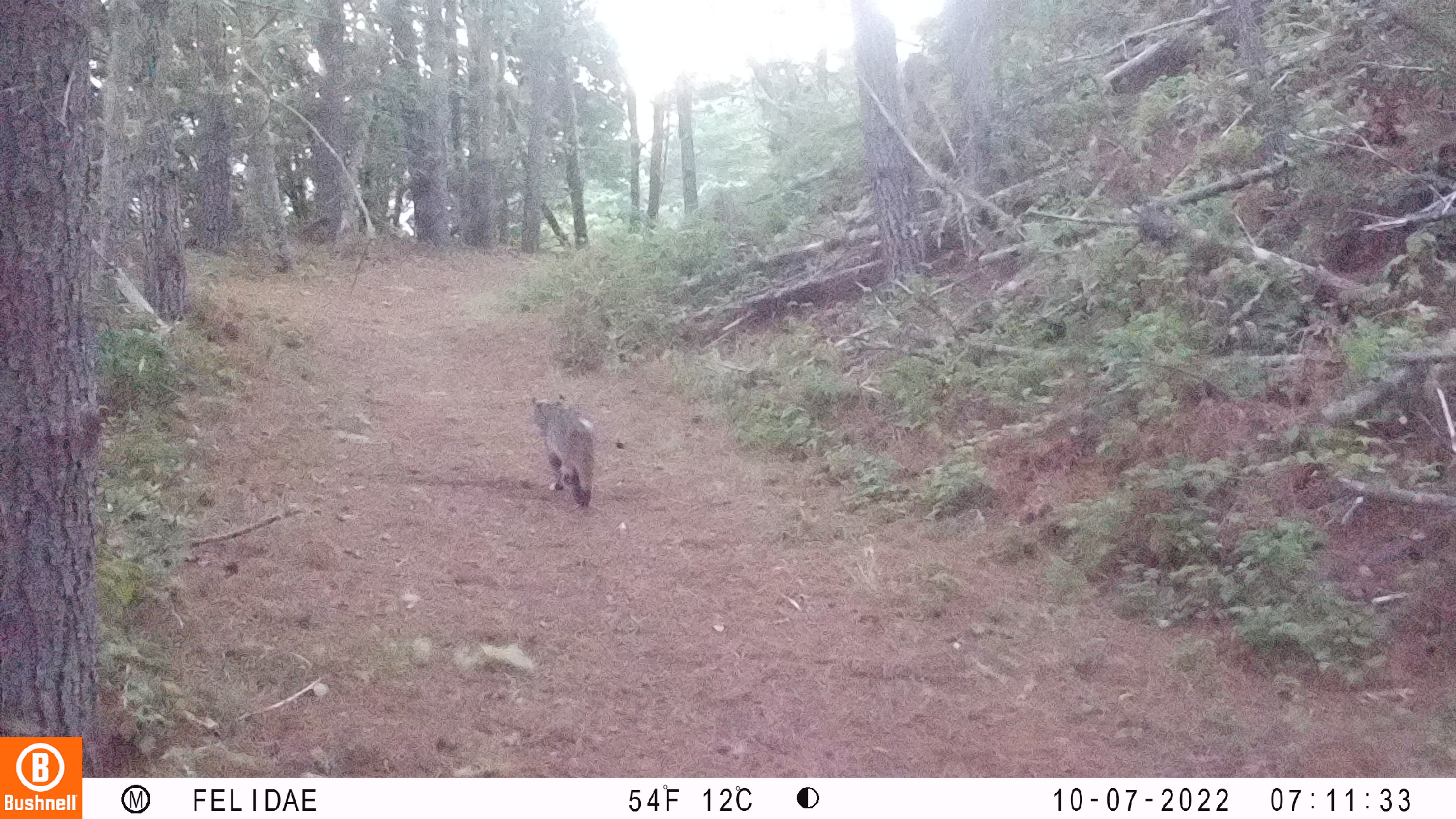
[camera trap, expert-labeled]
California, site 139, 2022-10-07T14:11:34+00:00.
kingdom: Animalia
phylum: Chordata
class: Mammalia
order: Carnivora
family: Felidae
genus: Lynx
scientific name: Lynx rufus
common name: bobcat